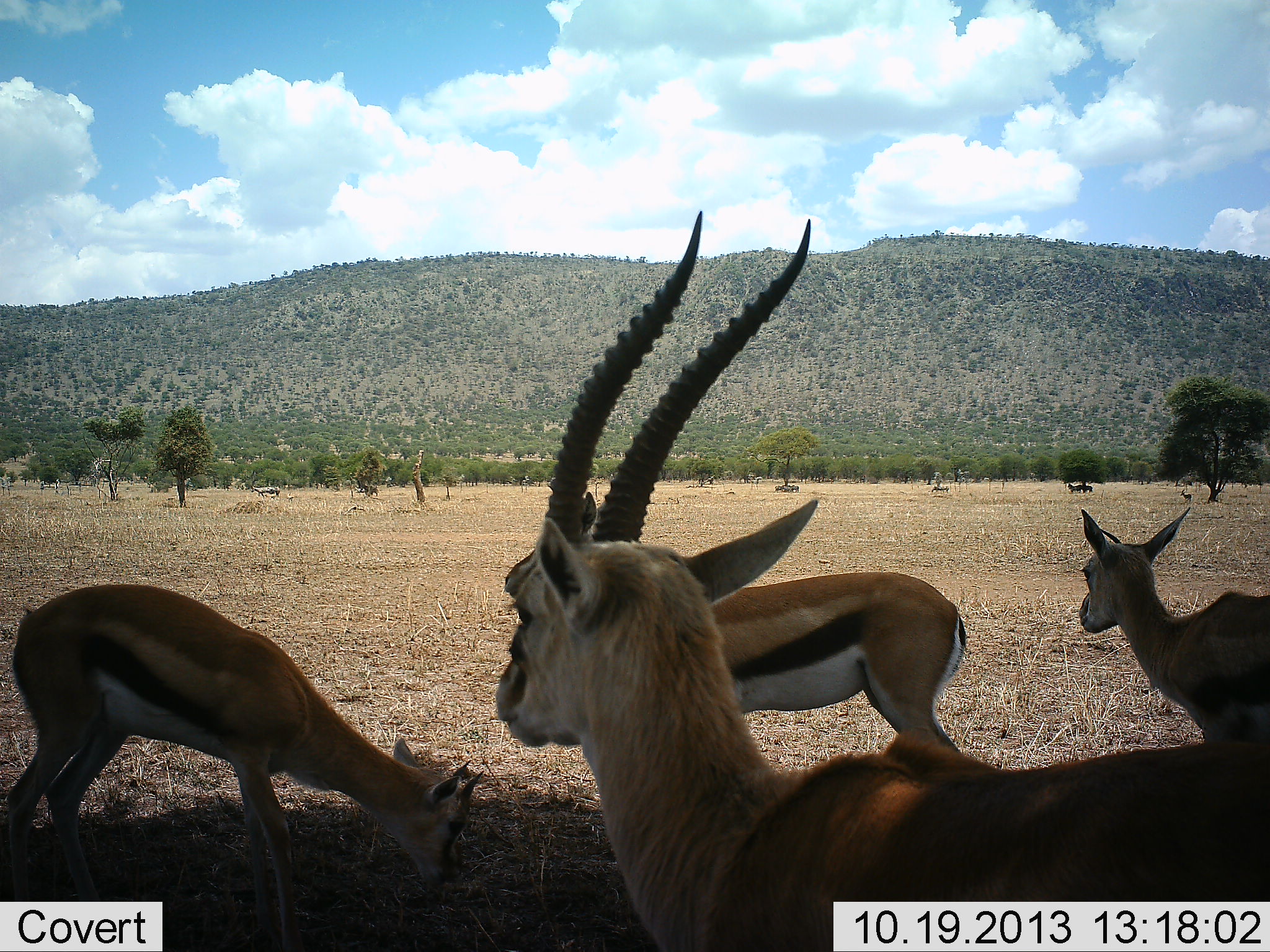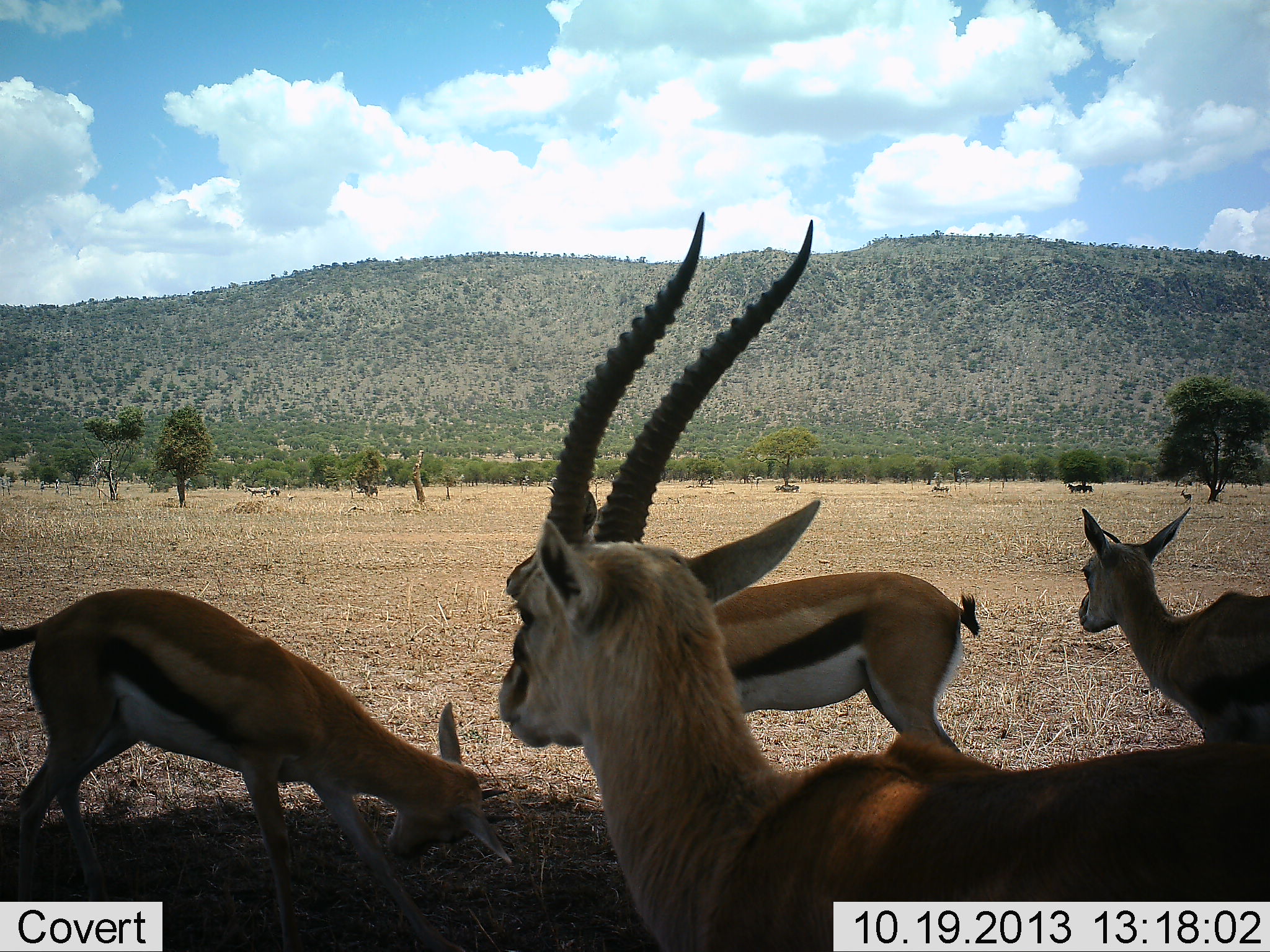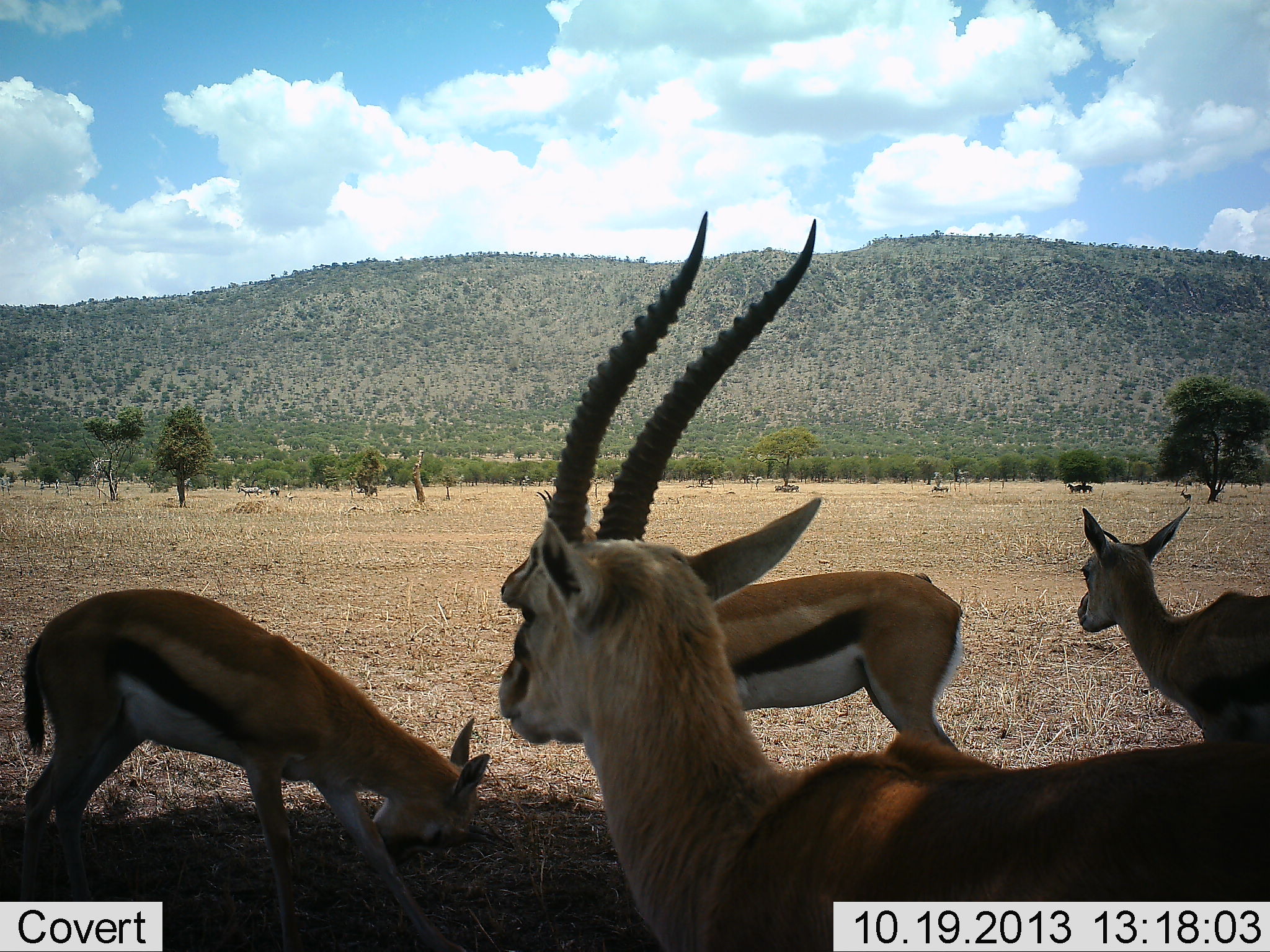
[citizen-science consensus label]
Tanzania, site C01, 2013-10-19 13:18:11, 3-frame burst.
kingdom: Animalia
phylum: Chordata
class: Mammalia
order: Artiodactyla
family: Bovidae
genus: Eudorcas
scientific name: Eudorcas thomsonii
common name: thomson's gazelle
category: gazellethomsons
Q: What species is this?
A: Gazellethomsons (thomson's gazelle) (Eudorcas thomsonii).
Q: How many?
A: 4.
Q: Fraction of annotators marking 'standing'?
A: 100%.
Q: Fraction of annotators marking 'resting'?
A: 20%.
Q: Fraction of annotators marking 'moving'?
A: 0%.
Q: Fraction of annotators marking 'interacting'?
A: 0%.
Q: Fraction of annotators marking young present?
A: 10%.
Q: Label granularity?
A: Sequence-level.